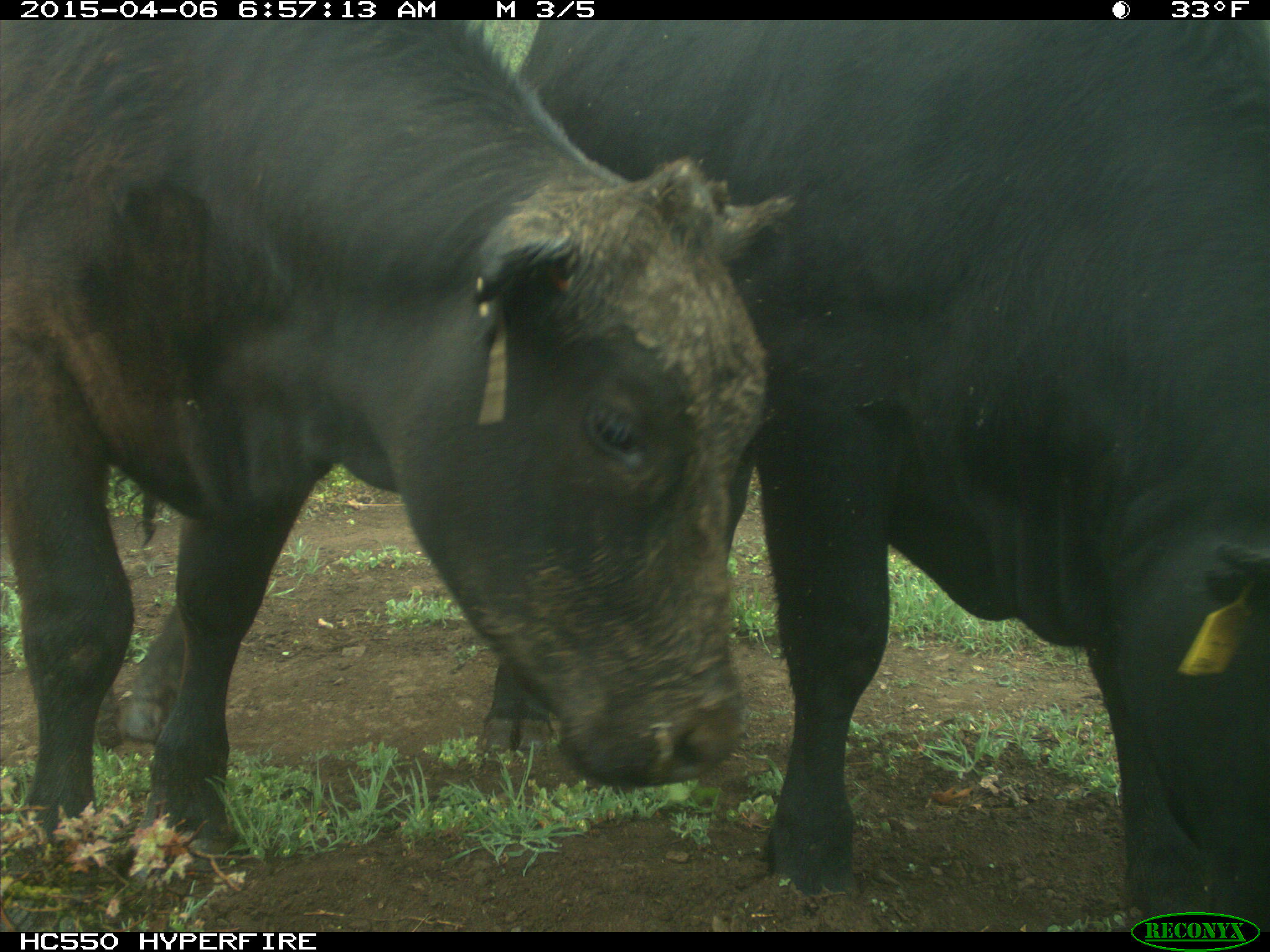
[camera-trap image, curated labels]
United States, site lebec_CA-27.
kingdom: Animalia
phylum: Chordata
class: Mammalia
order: Artiodactyla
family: Bovidae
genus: Bos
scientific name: Bos taurus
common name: domestic cow